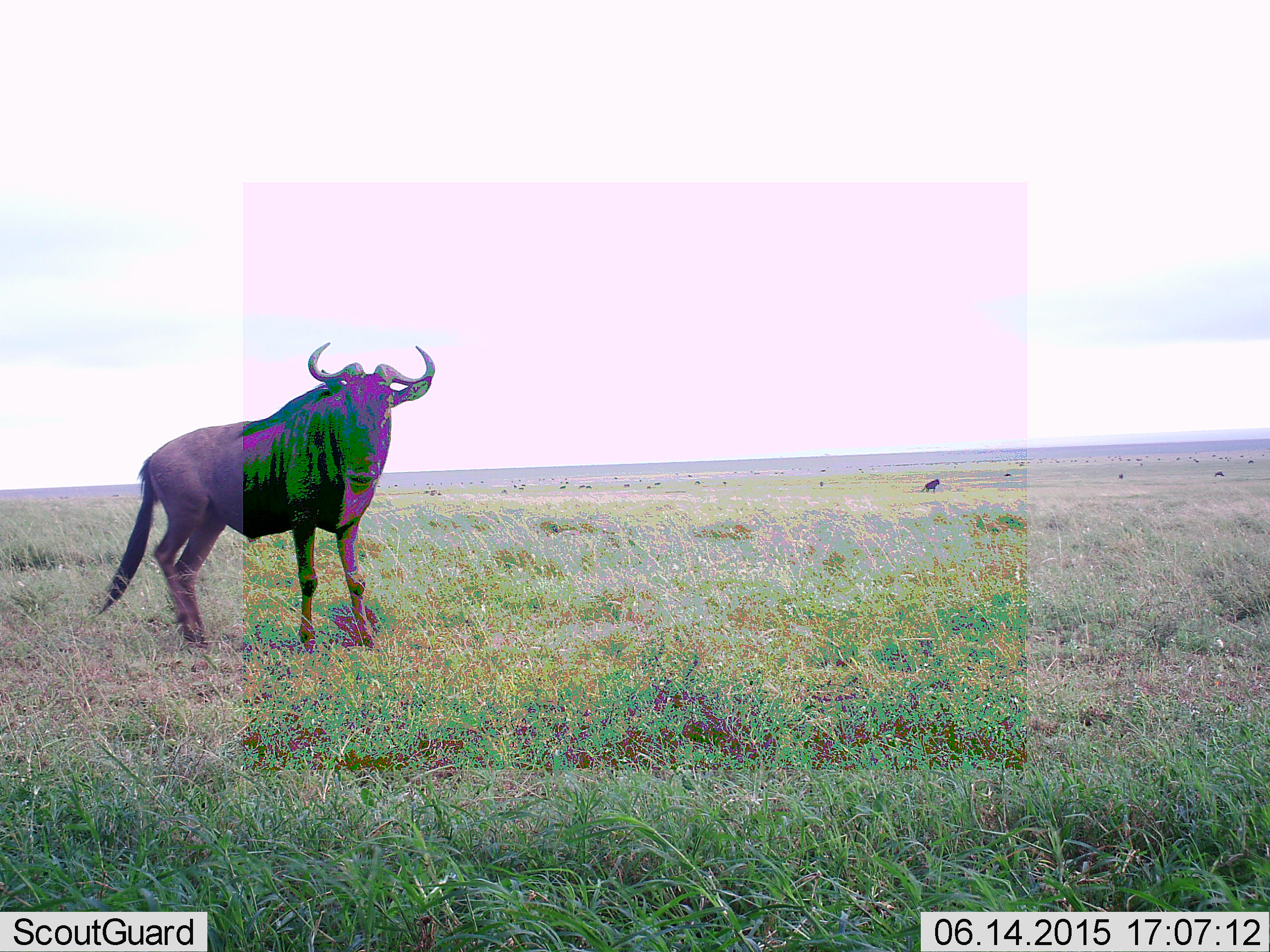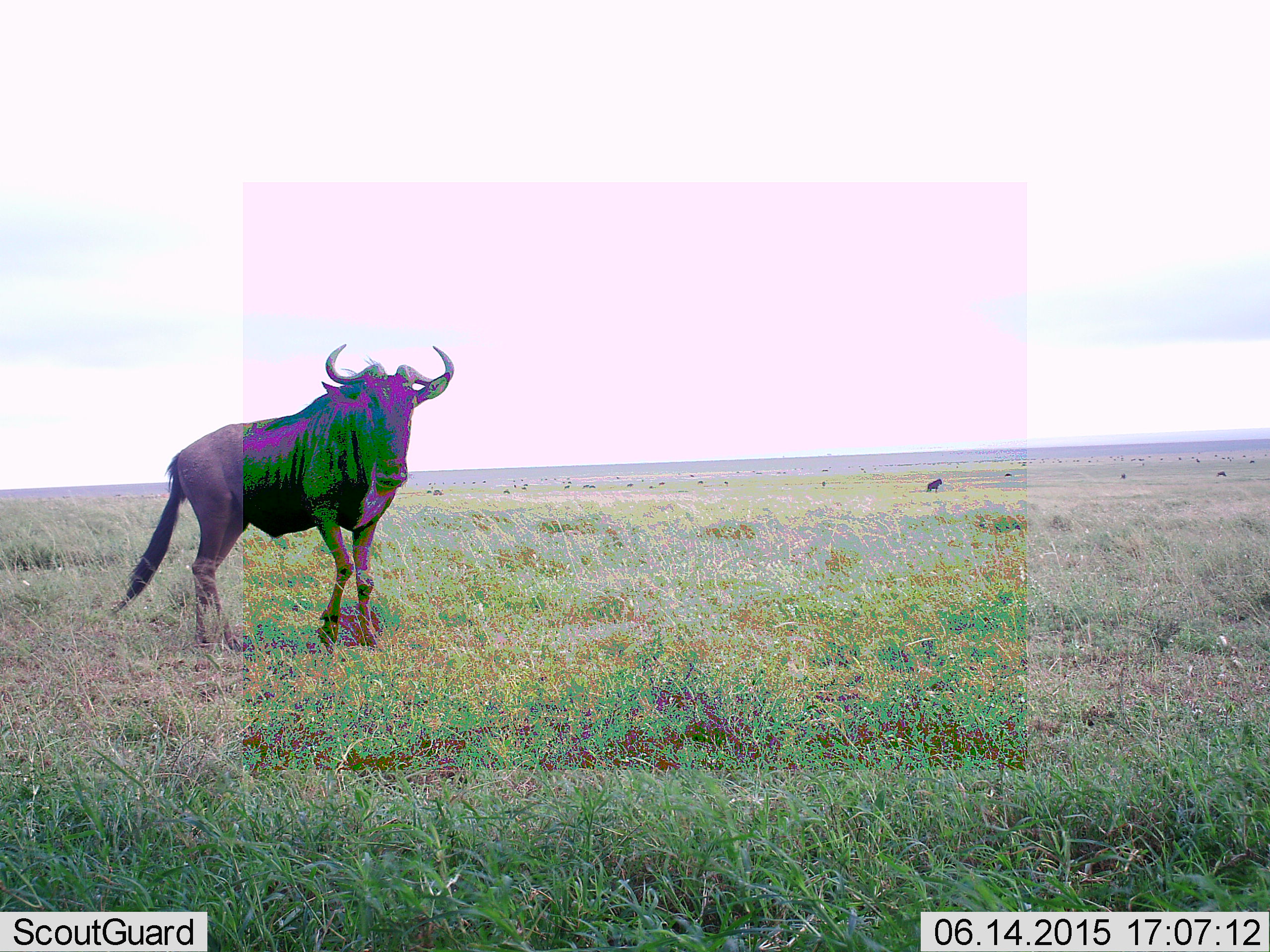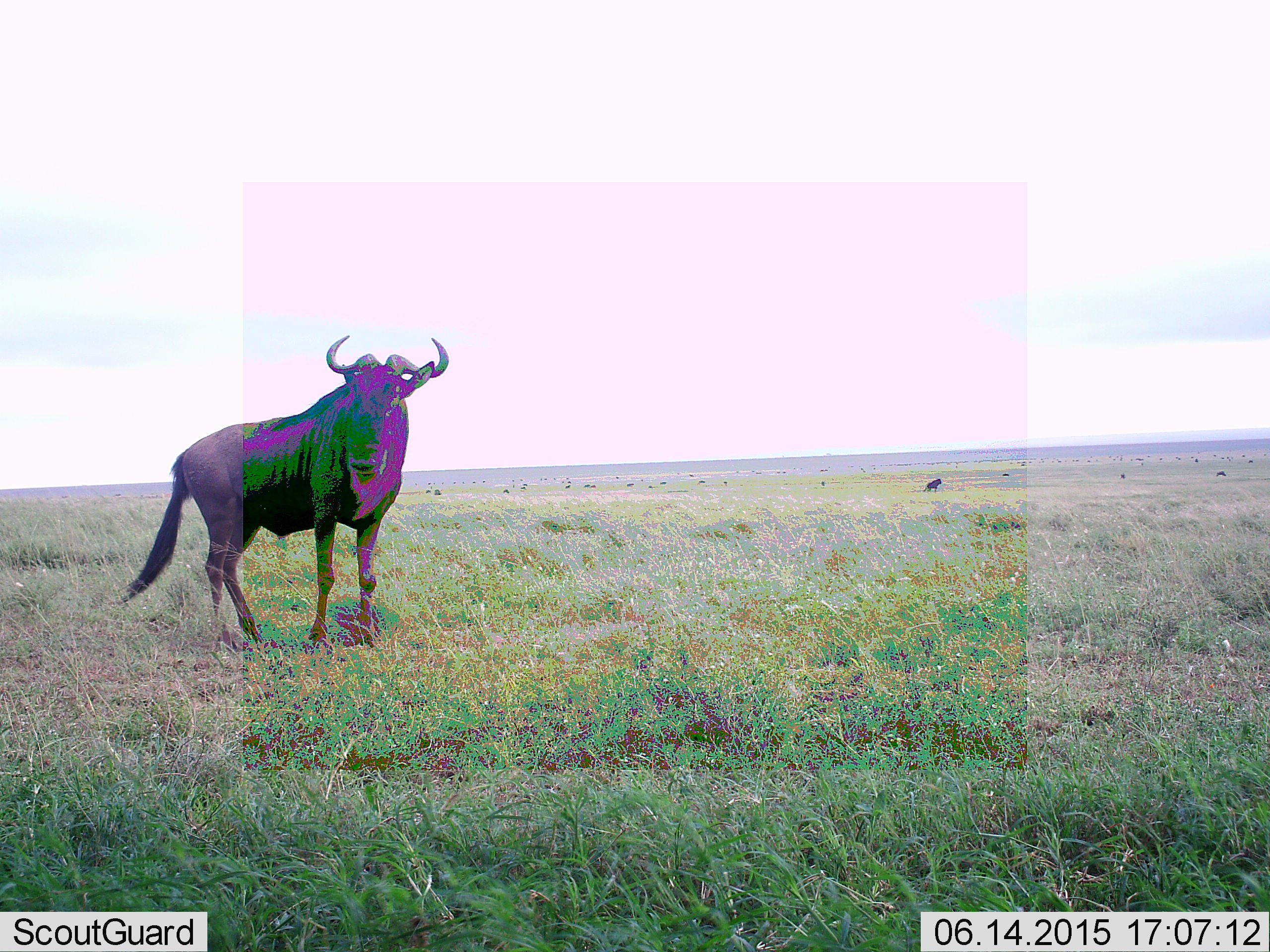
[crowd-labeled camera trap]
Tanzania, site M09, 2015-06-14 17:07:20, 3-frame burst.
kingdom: Animalia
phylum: Chordata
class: Mammalia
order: Artiodactyla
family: Bovidae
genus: Connochaetes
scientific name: Connochaetes taurinus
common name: blue wildebeest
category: wildebeest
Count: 1.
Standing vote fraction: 40%.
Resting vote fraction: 0%.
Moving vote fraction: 60%.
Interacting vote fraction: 0%.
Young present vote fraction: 0%.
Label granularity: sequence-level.